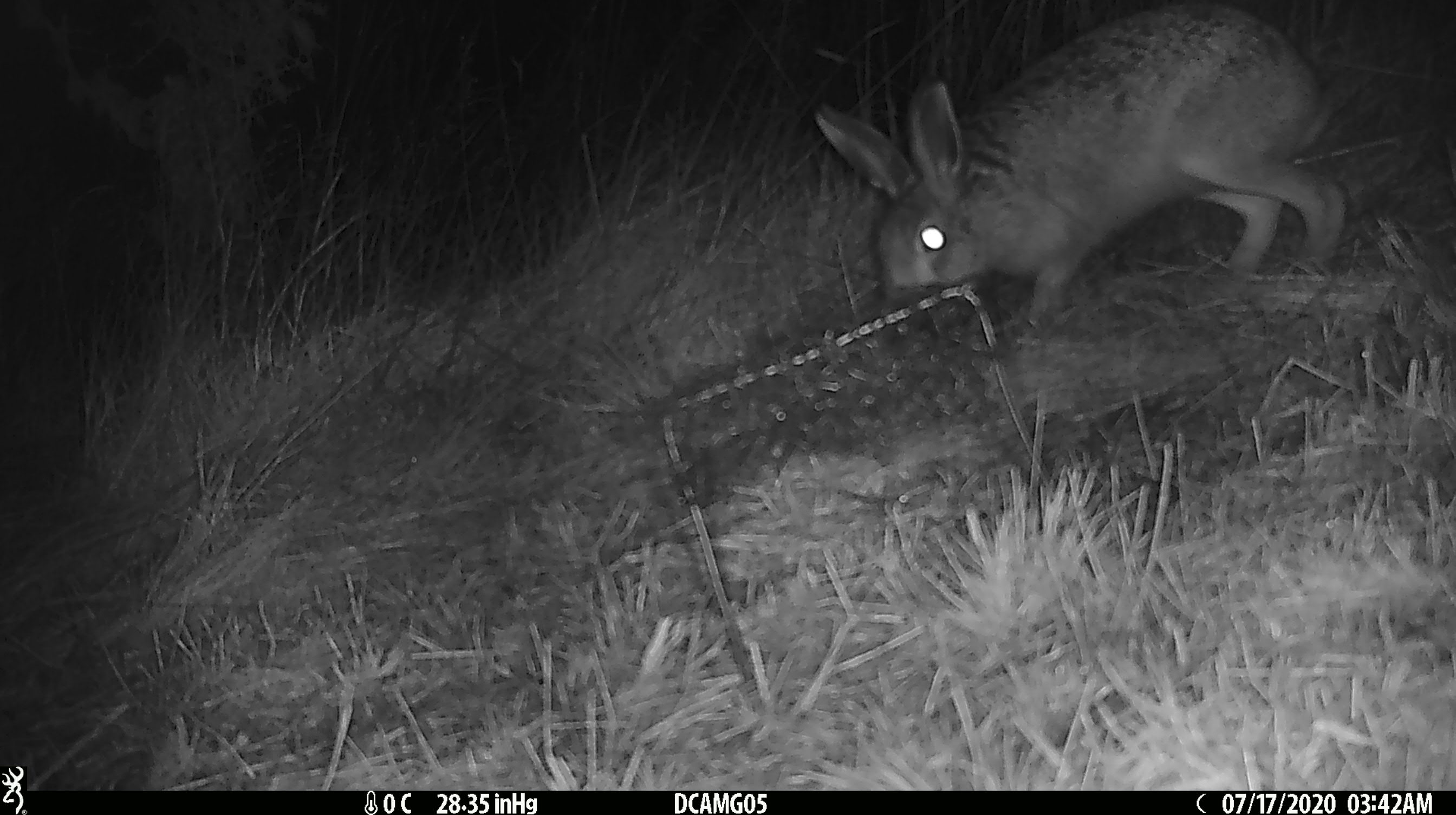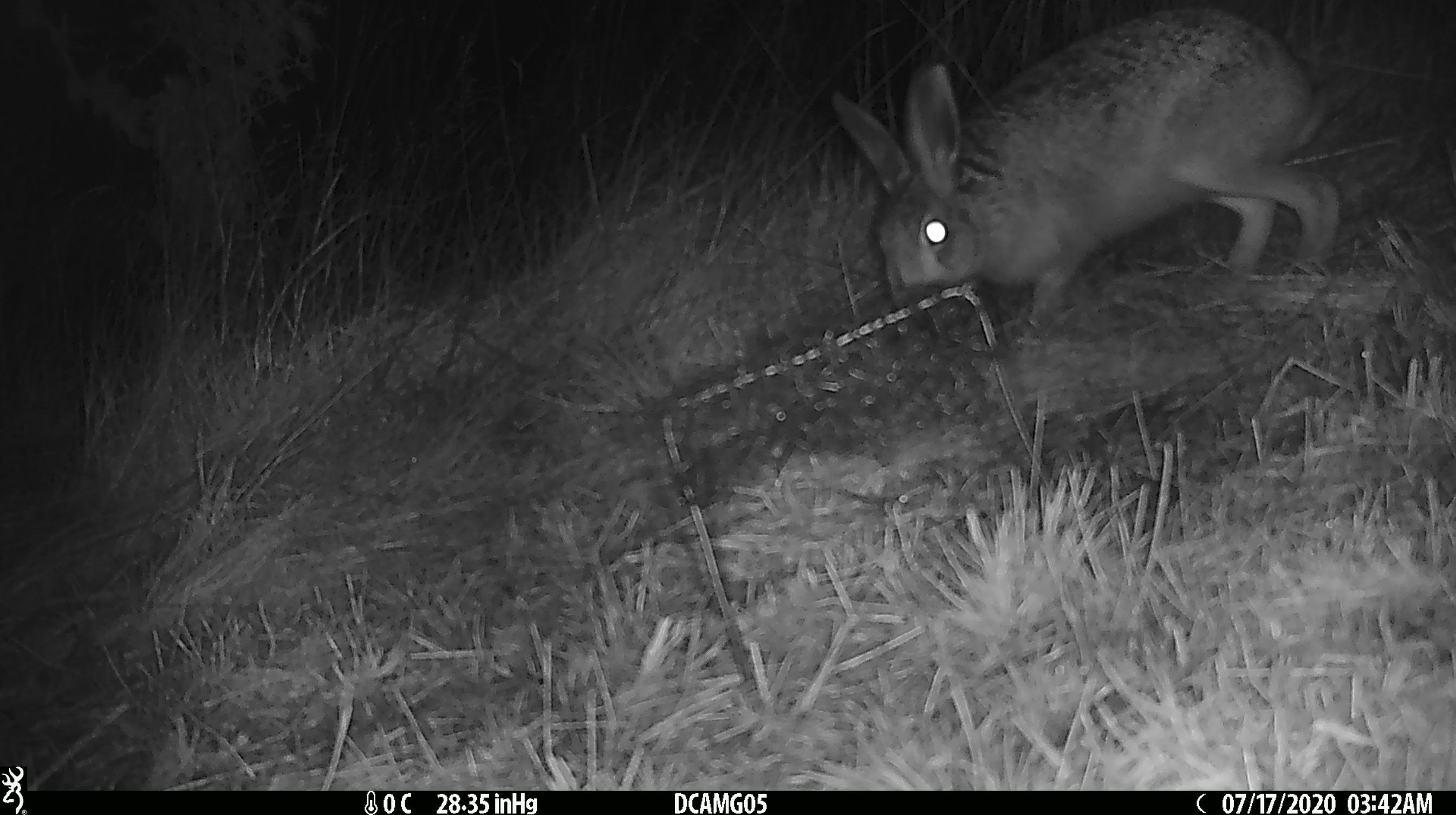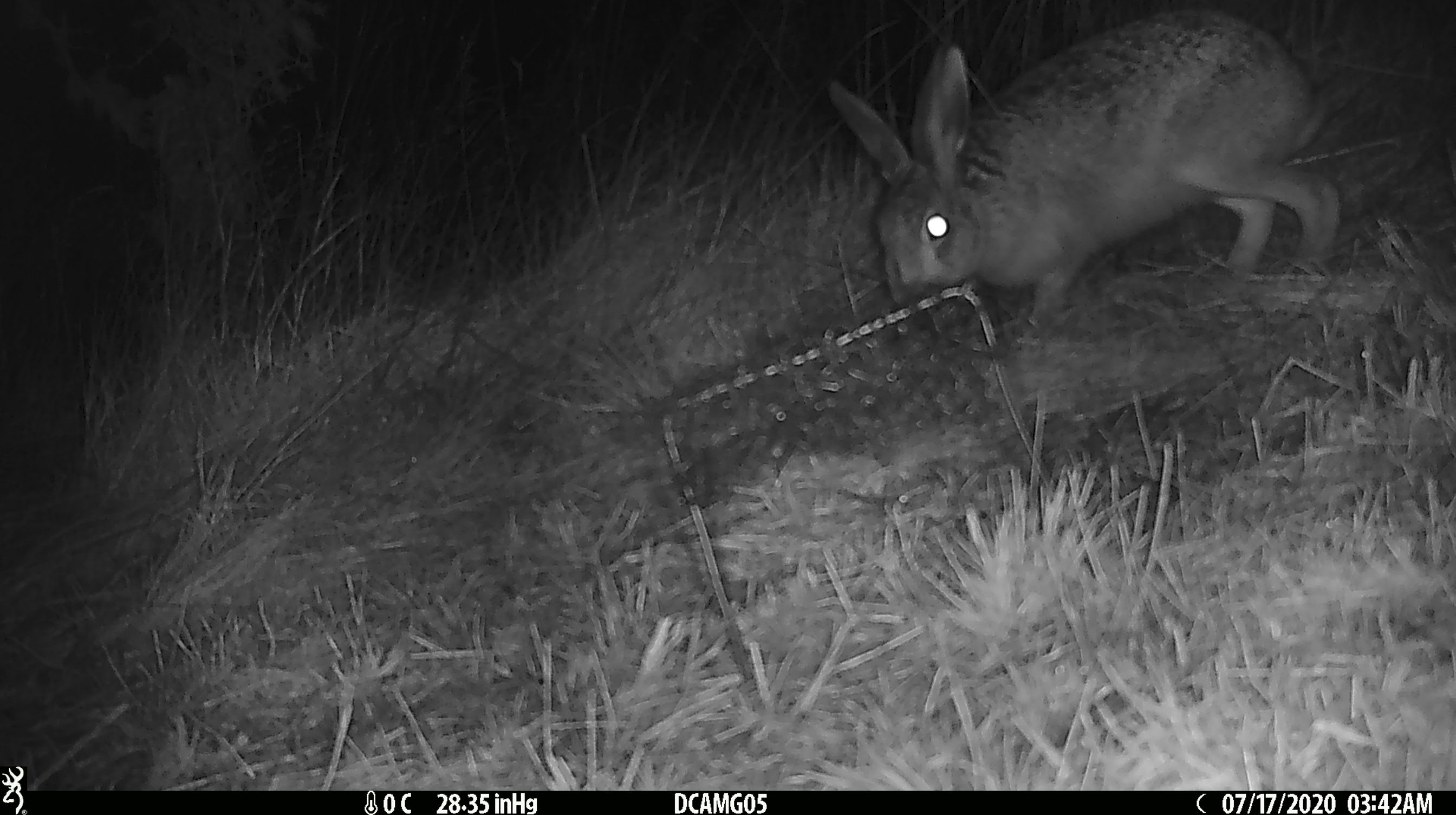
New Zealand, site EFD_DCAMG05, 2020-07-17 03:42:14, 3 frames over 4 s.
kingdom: Animalia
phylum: Chordata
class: Mammalia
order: Lagomorpha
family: Leporidae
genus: Lepus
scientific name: Lepus europaeus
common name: brown hare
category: hare